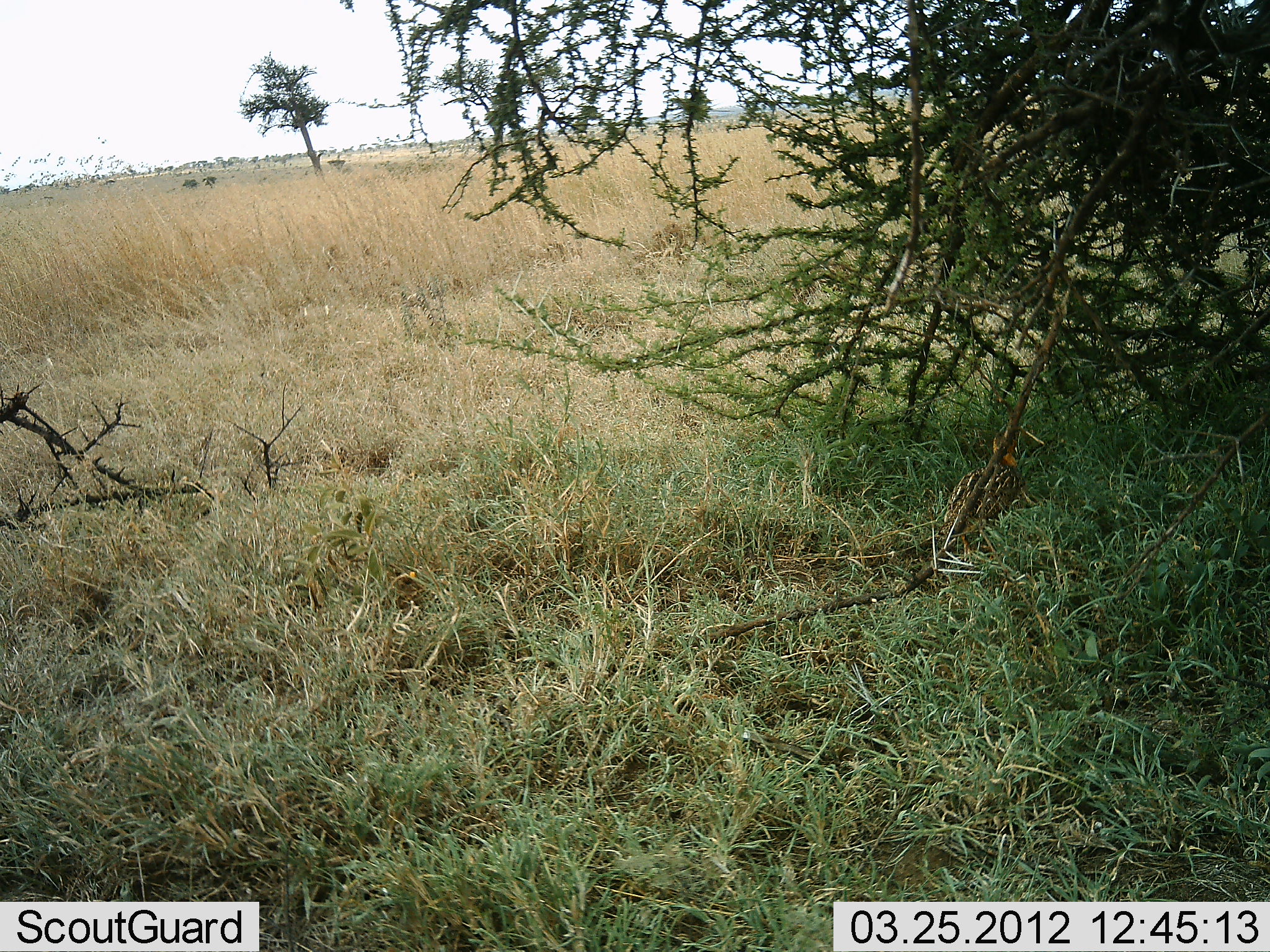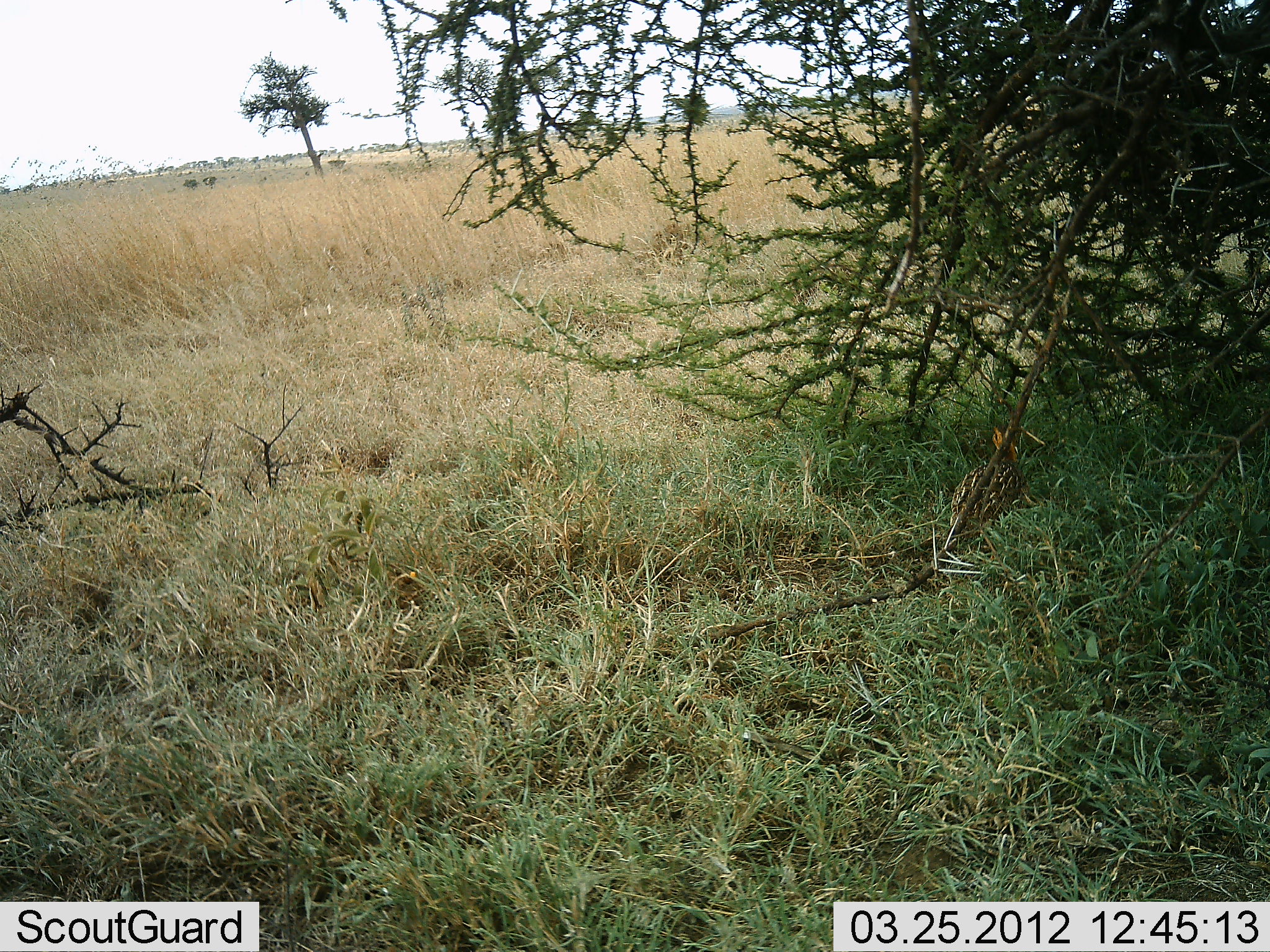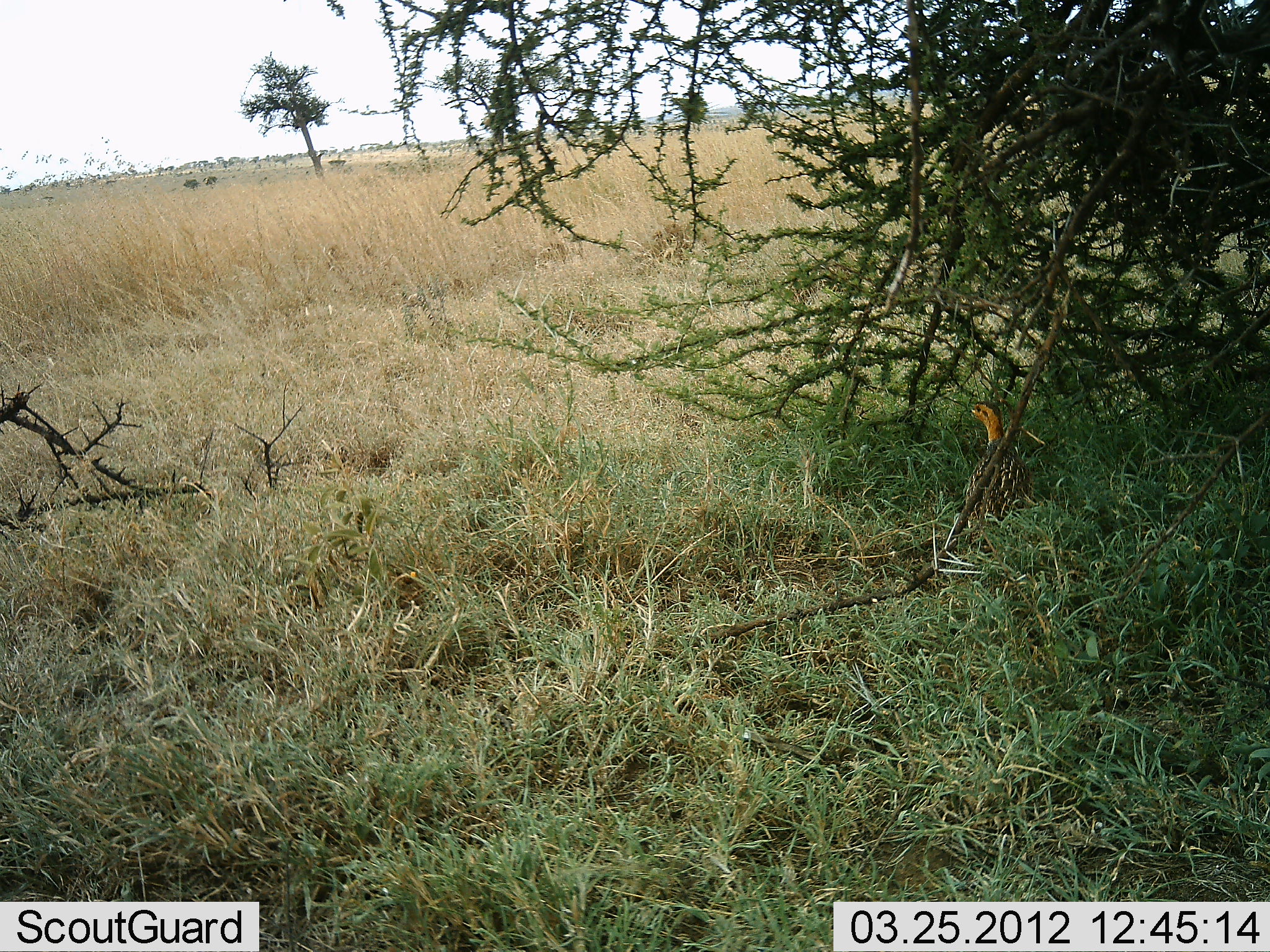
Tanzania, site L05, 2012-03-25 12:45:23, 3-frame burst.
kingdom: Animalia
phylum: Chordata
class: Aves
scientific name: Aves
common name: bird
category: otherbird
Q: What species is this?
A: Otherbird (bird) (Aves).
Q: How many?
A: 1.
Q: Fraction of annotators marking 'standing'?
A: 53%.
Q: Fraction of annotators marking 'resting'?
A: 13%.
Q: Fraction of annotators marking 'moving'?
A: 20%.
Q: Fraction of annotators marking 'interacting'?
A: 0%.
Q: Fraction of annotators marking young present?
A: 0%.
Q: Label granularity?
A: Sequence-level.